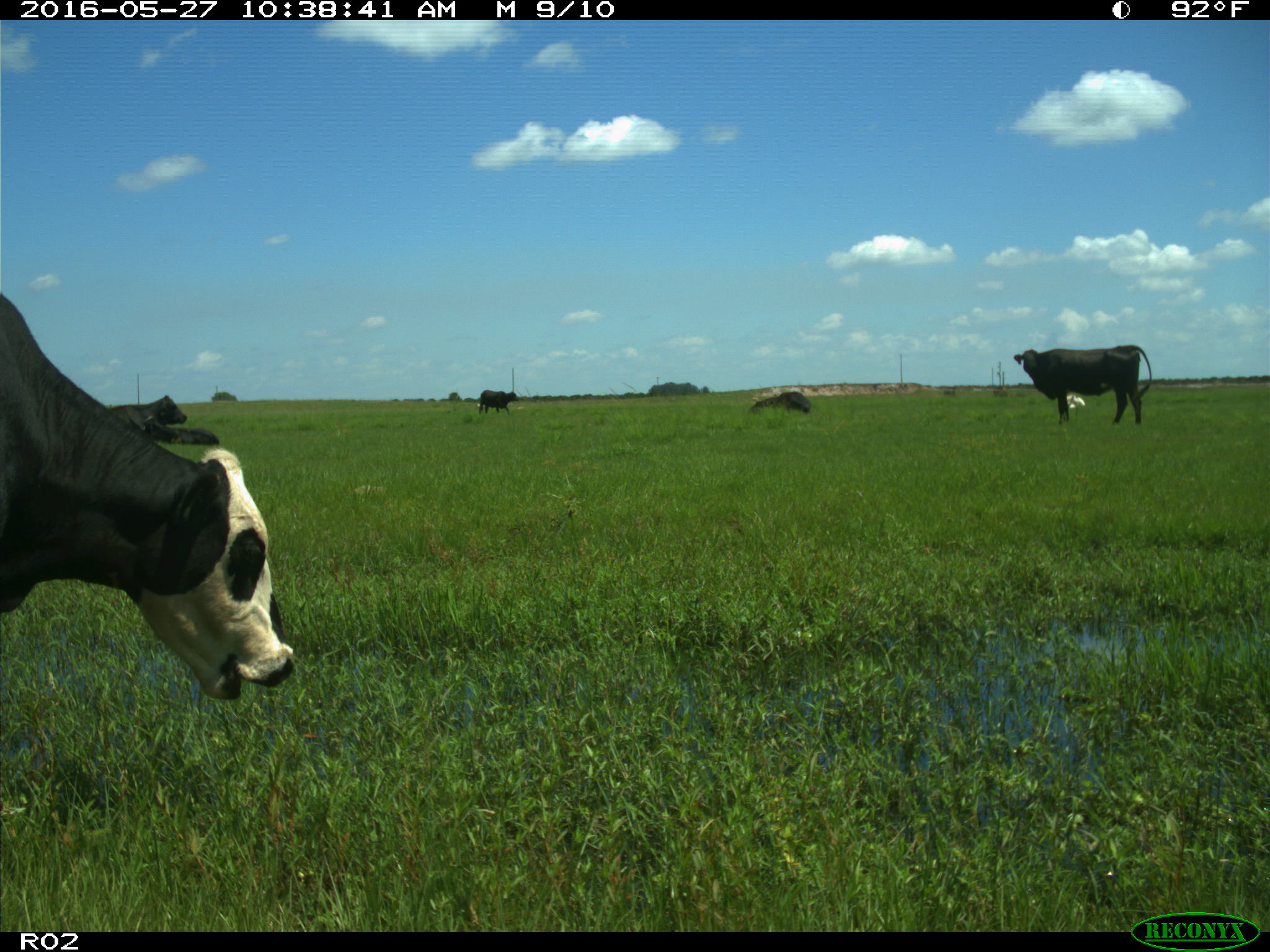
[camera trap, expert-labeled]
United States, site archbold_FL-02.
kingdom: Animalia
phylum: Chordata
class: Mammalia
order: Artiodactyla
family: Bovidae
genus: Bos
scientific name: Bos taurus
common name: domestic cow